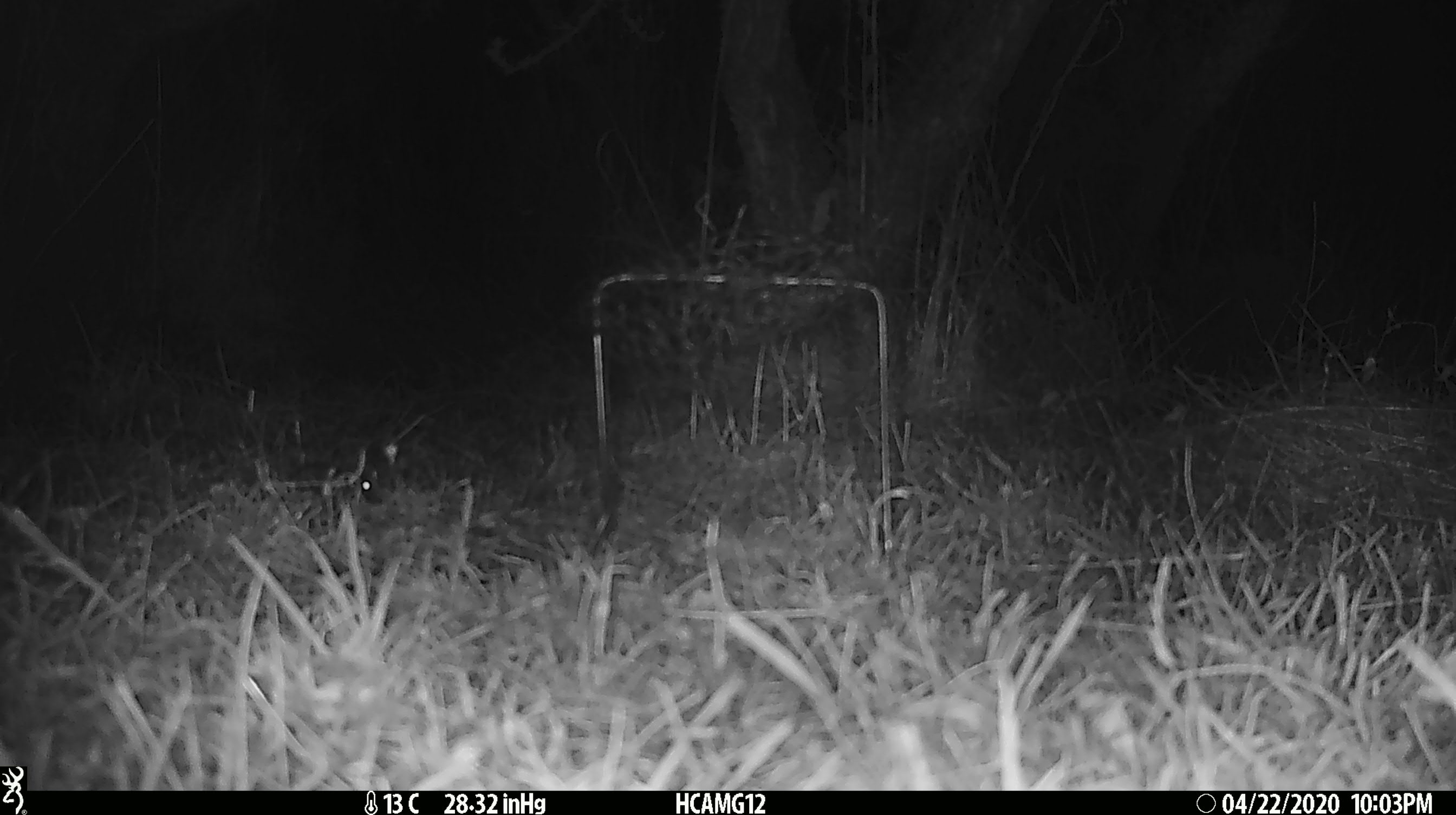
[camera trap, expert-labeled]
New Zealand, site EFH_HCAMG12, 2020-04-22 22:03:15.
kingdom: Animalia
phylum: Chordata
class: Mammalia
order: Rodentia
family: Muridae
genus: Mus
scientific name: Mus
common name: mouse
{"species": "mouse (Mus)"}